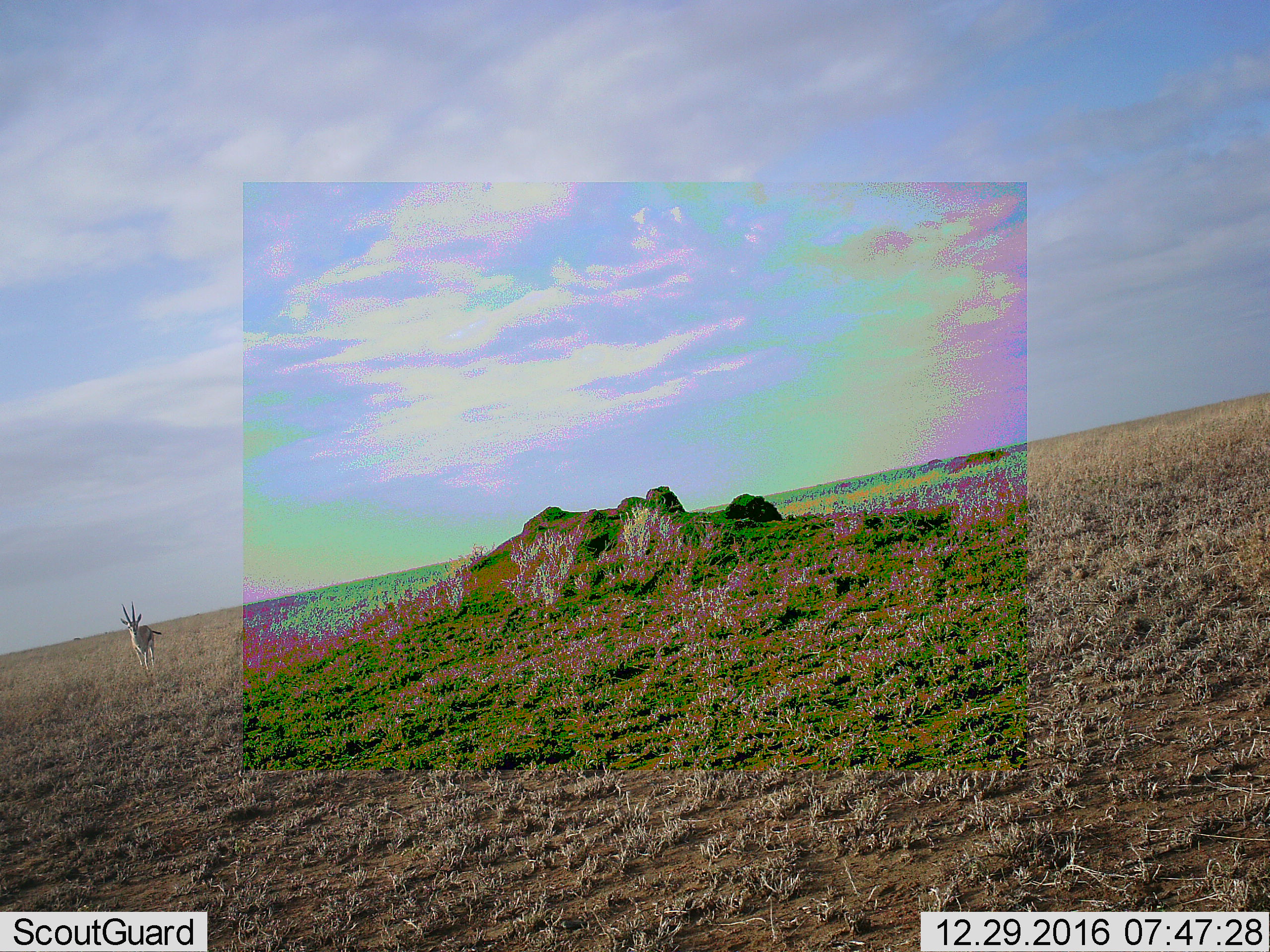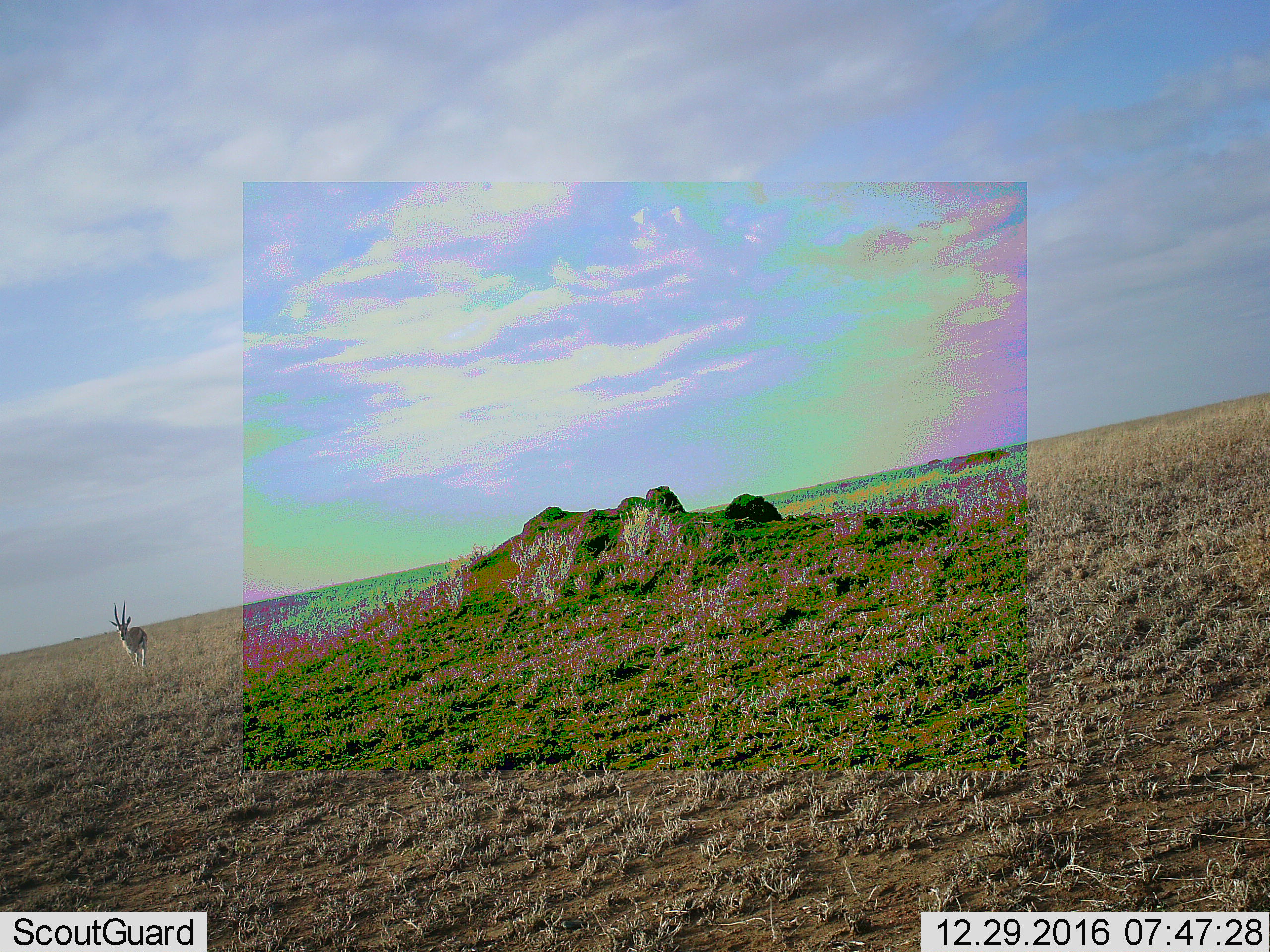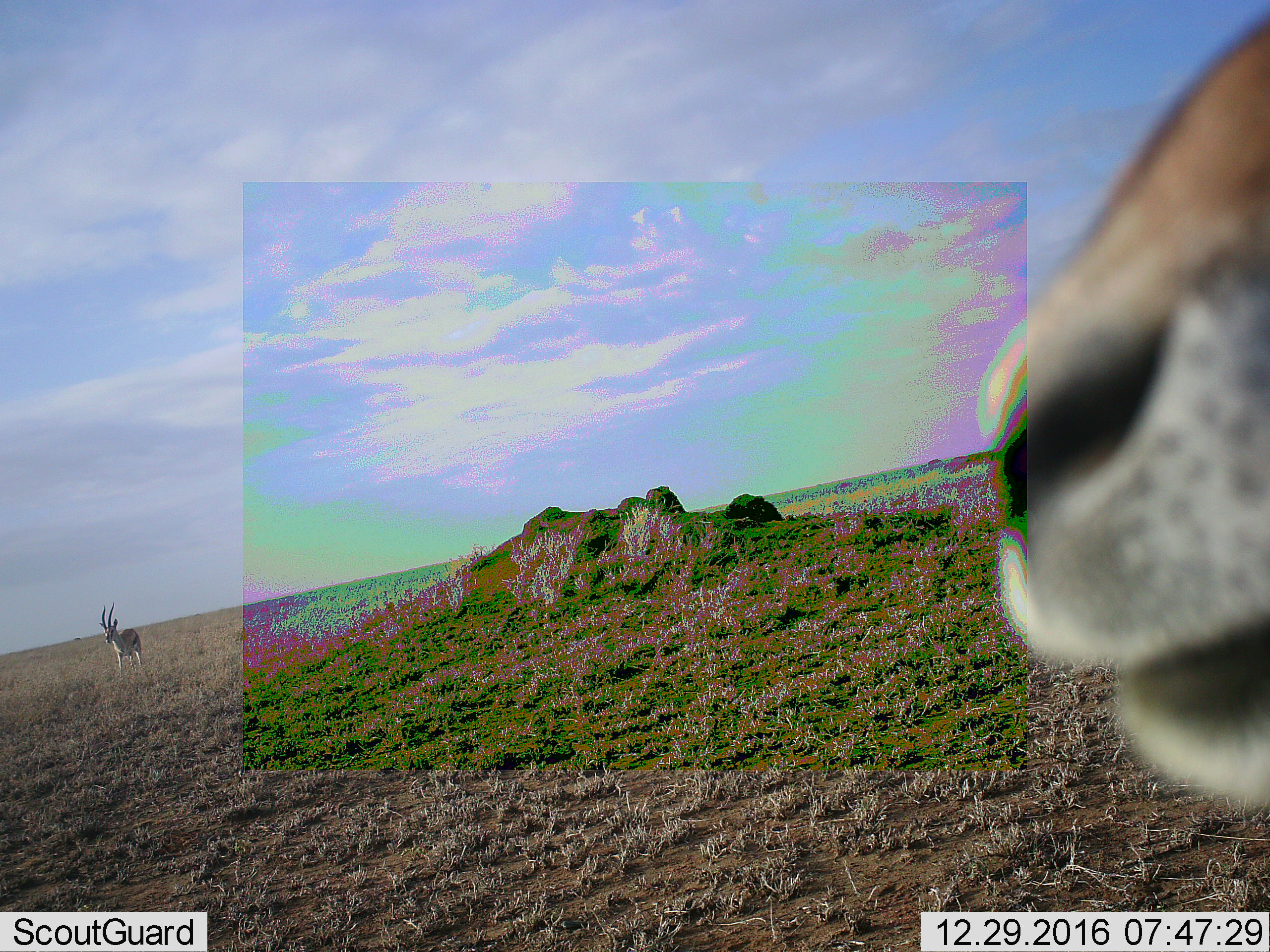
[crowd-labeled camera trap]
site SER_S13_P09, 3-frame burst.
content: unidentified animal